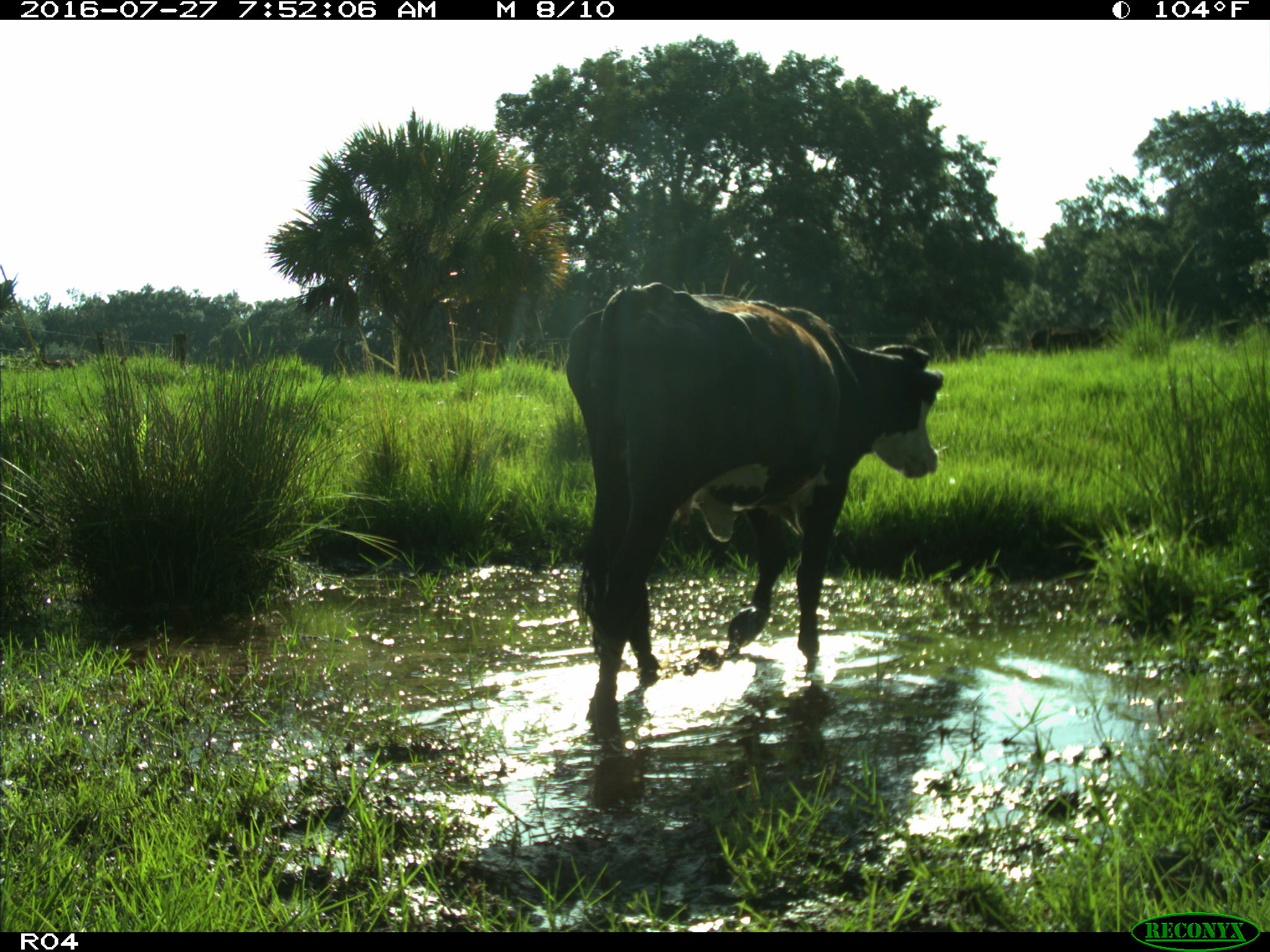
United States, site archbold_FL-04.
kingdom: Animalia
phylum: Chordata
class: Mammalia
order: Artiodactyla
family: Bovidae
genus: Bos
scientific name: Bos taurus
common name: domestic cow